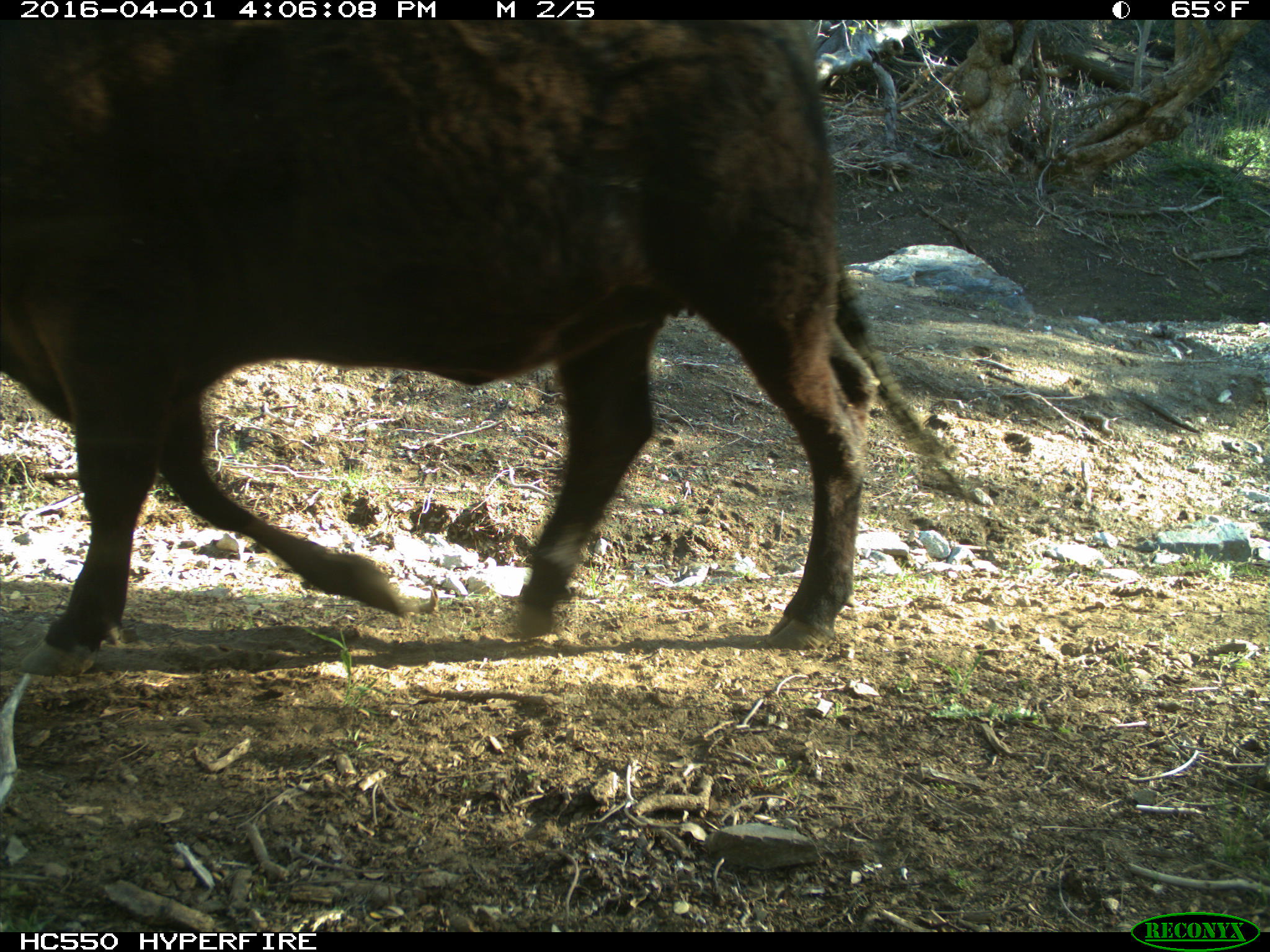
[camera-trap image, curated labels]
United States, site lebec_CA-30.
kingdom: Animalia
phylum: Chordata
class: Mammalia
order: Artiodactyla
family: Bovidae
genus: Bos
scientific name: Bos taurus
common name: domestic cow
Bos taurus (domestic cow).